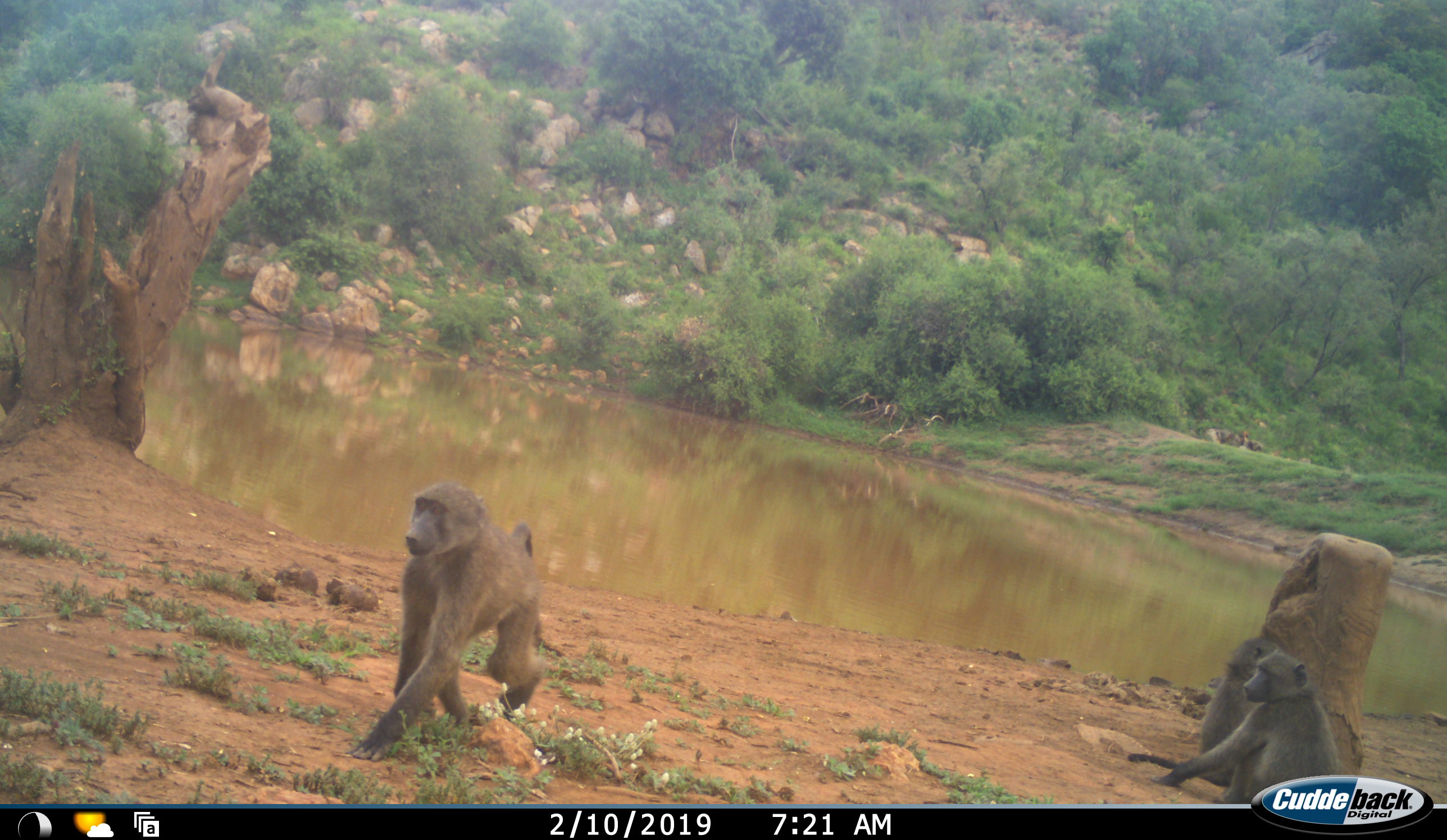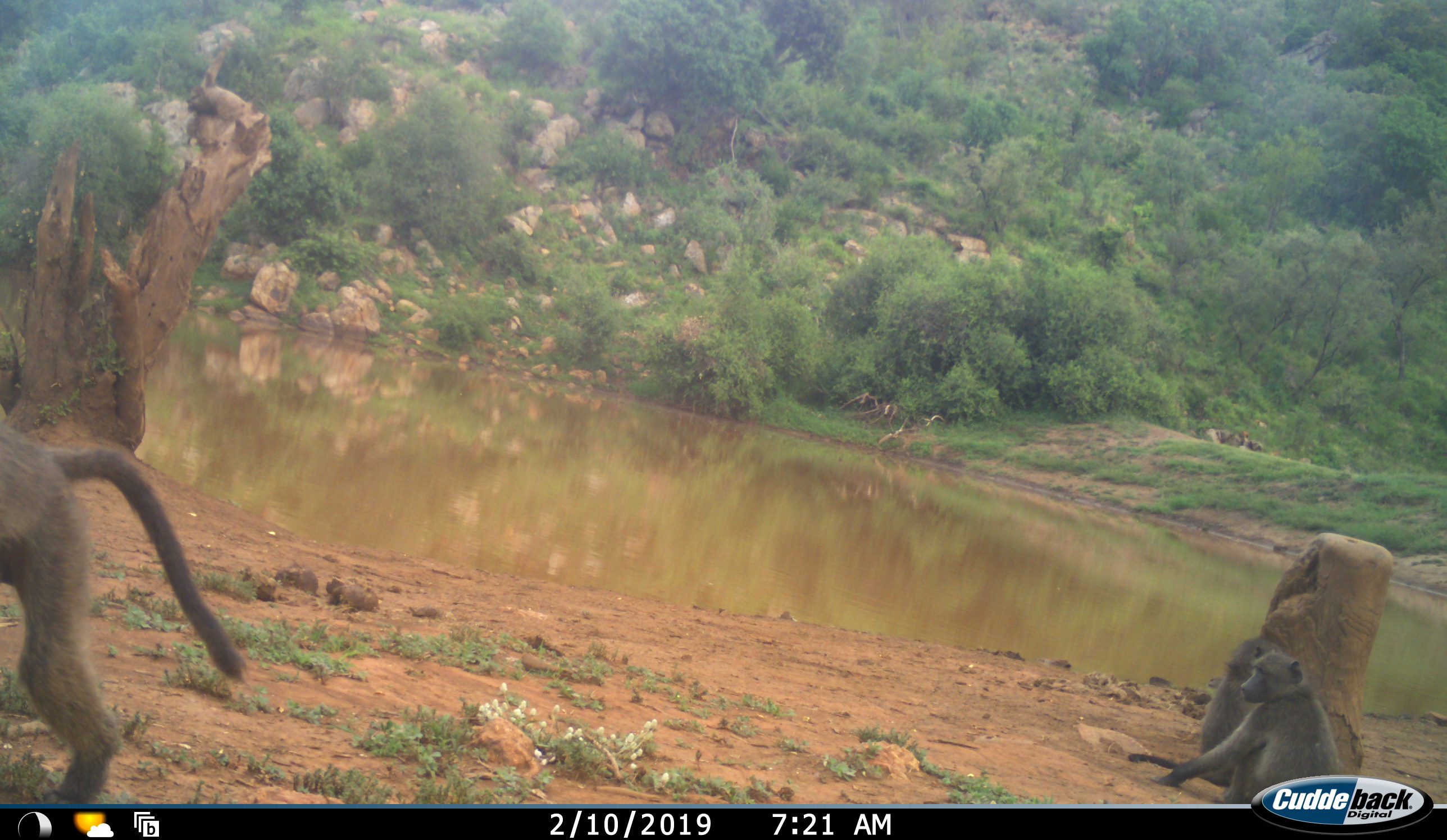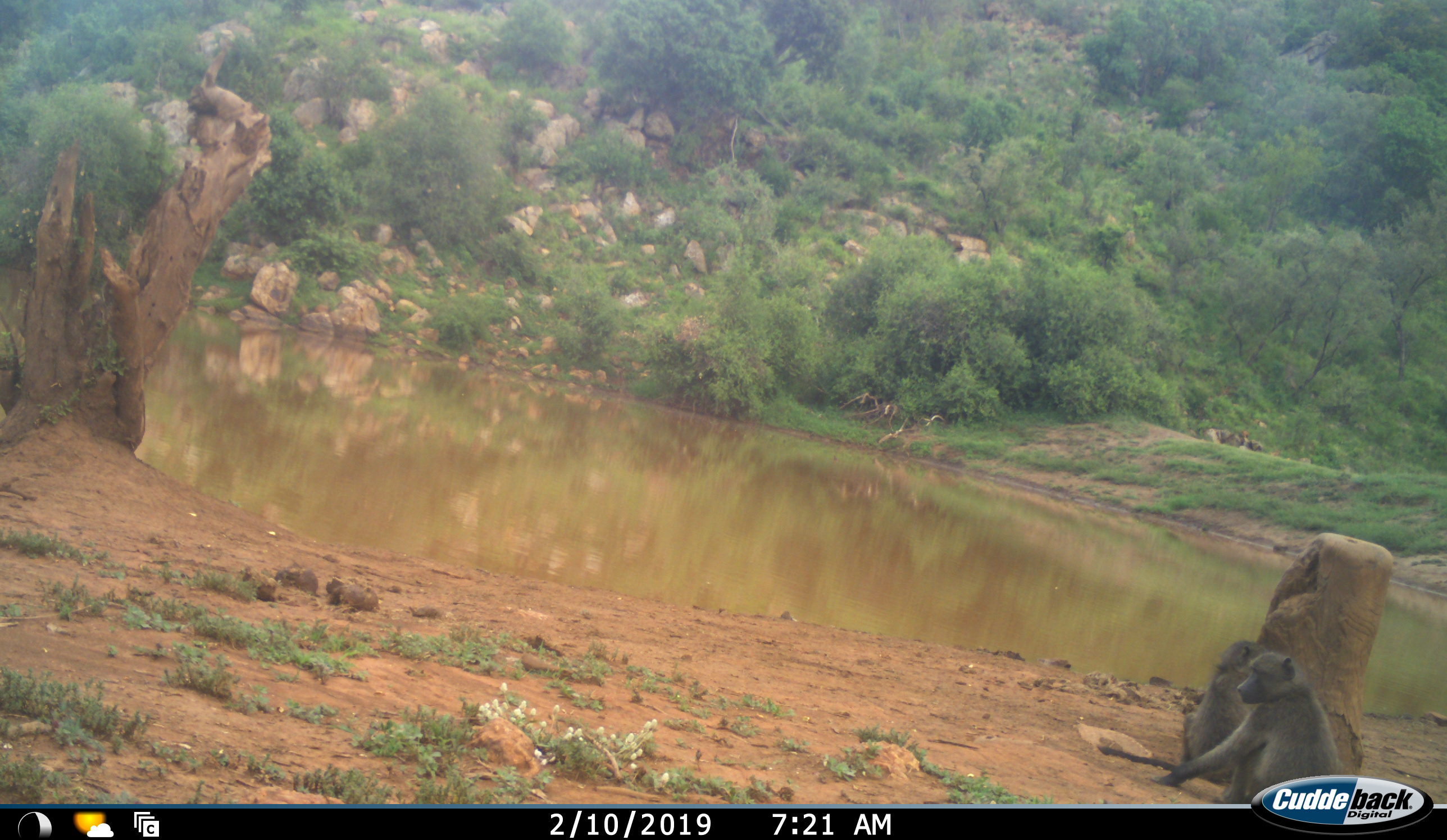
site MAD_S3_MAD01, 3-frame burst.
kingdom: Animalia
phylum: Chordata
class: Mammalia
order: Primates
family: Cercopithecidae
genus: Papio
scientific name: Papio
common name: baboon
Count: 3.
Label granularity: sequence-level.